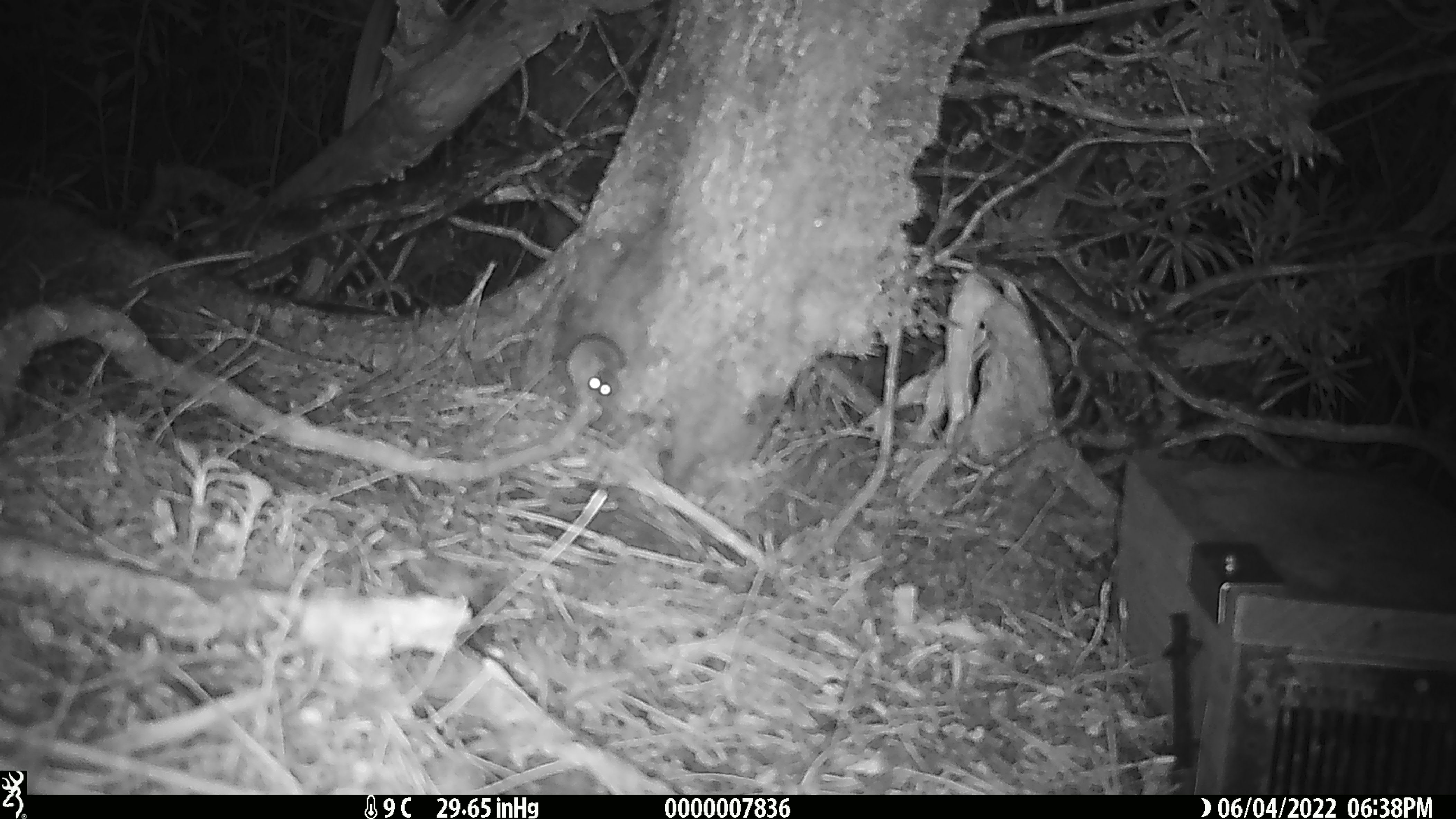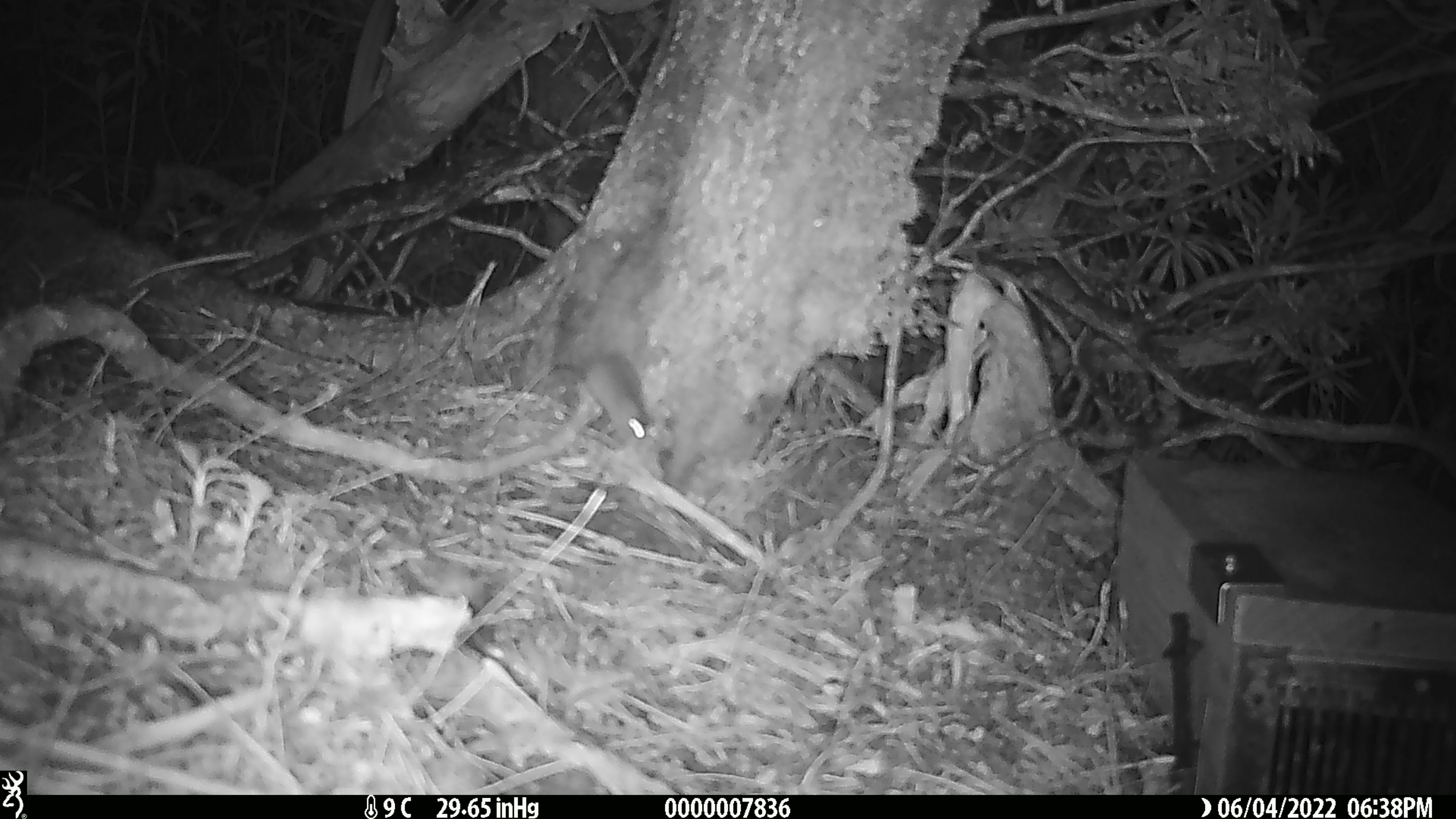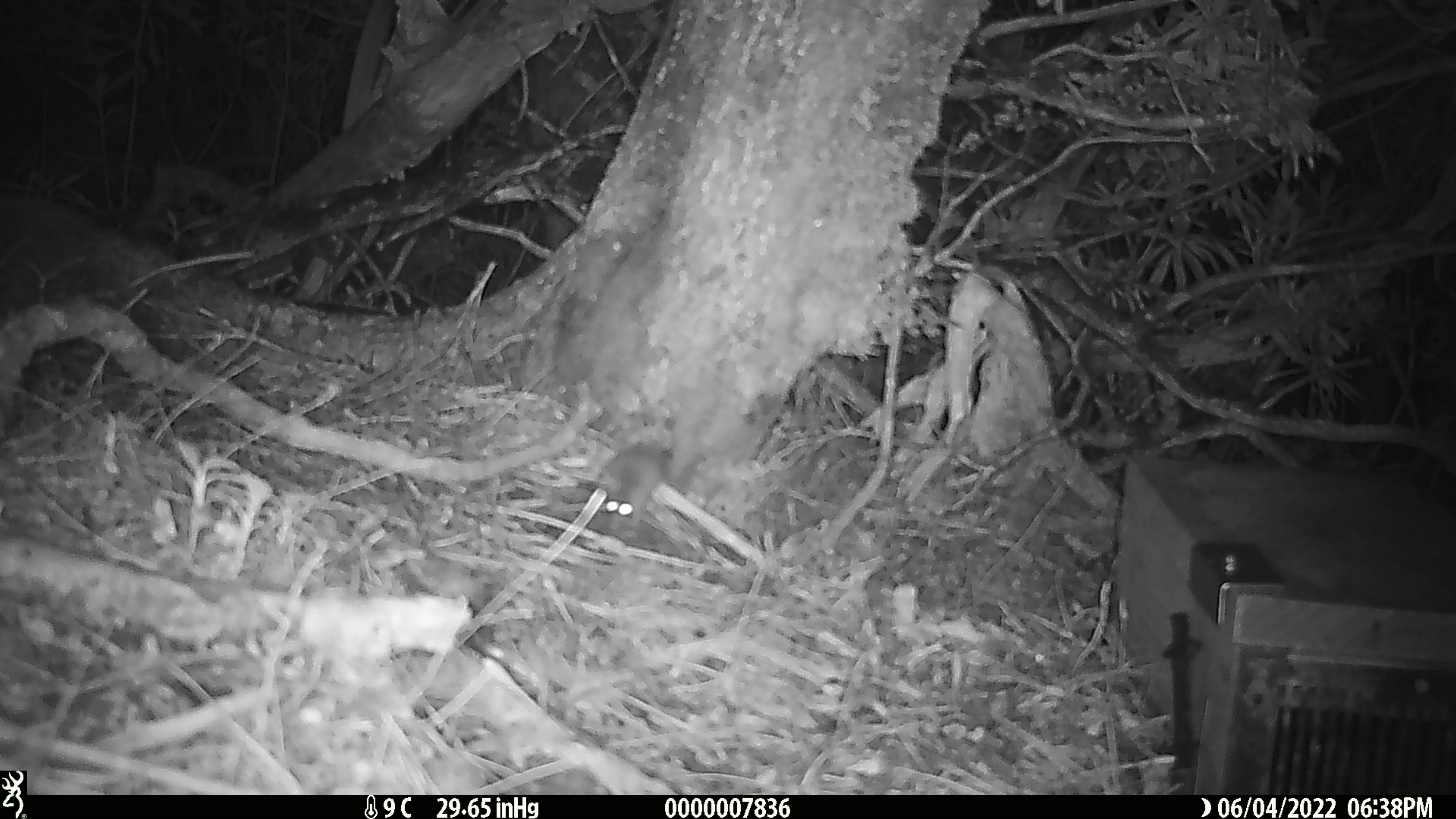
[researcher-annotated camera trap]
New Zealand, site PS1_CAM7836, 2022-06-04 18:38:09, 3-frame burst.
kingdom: Animalia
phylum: Chordata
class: Mammalia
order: Rodentia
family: Muridae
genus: Mus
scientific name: Mus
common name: mouse